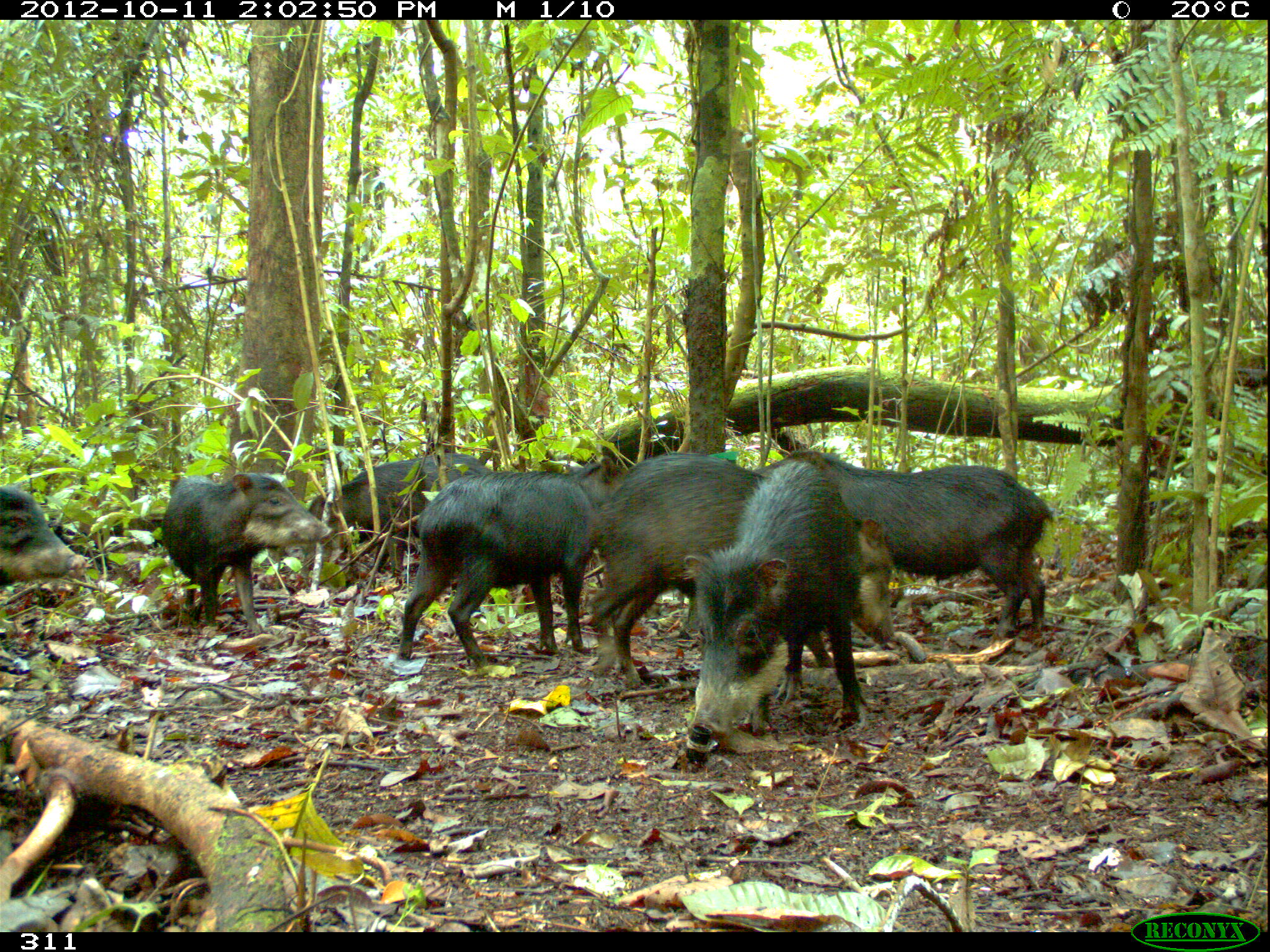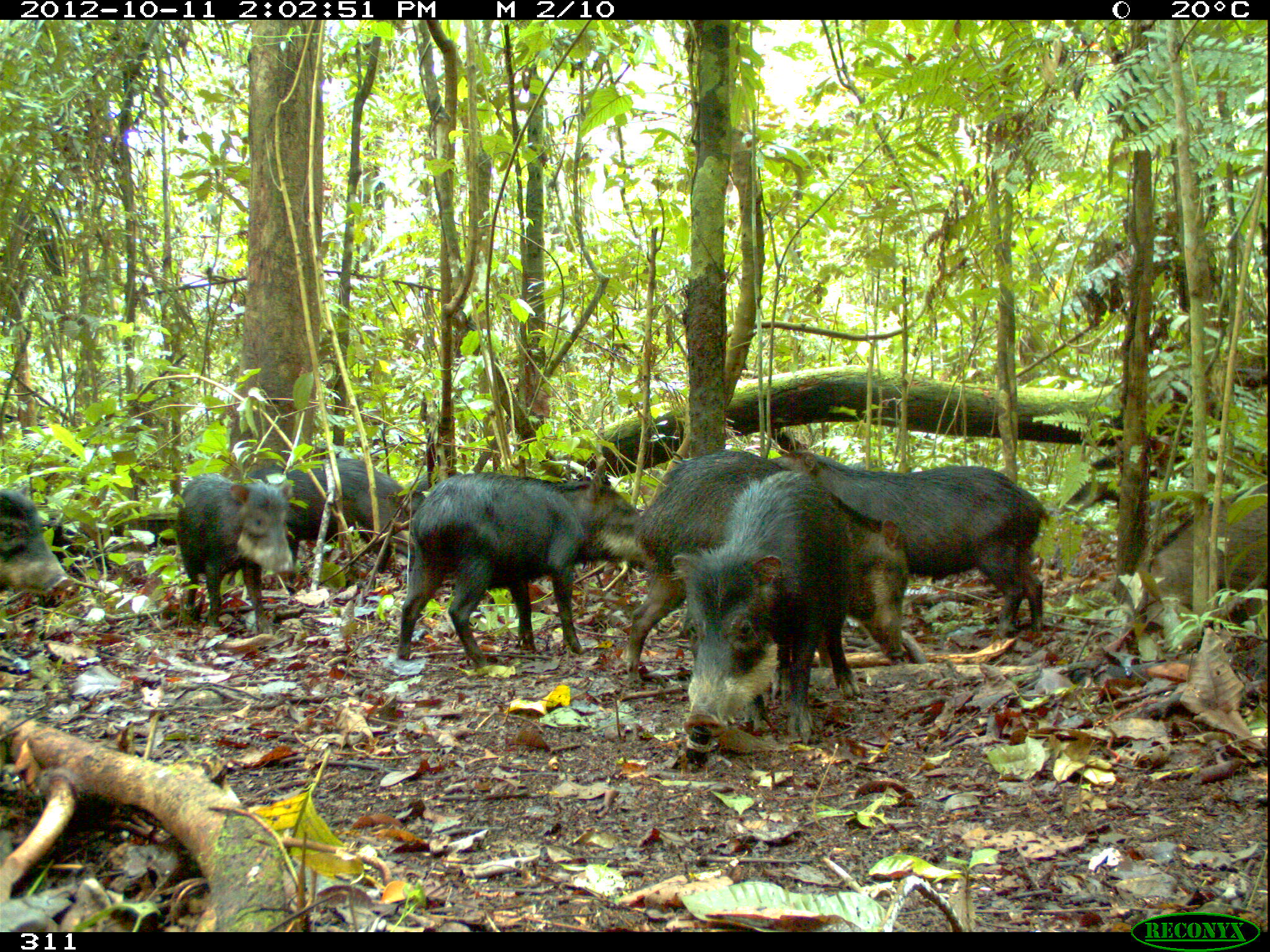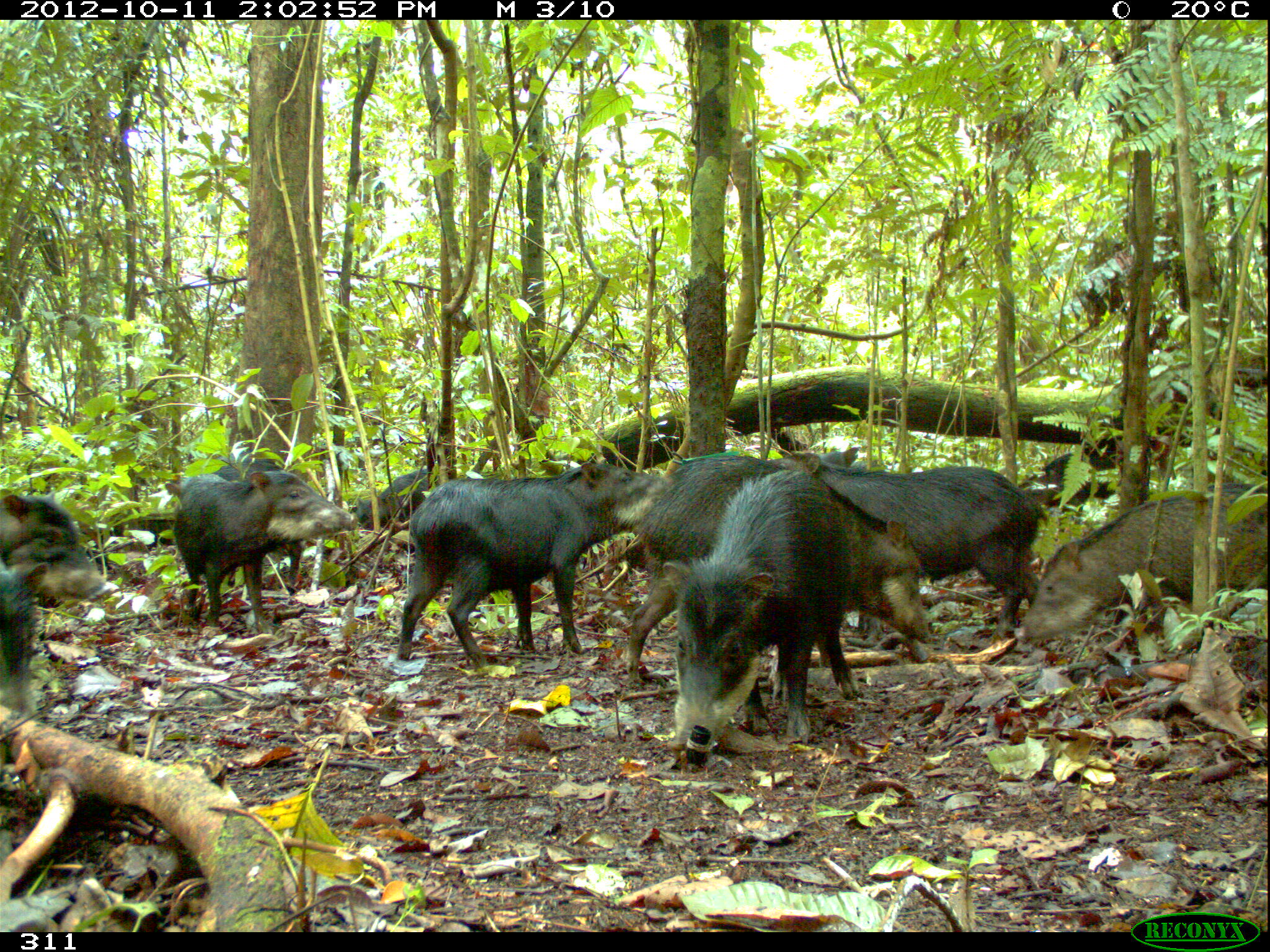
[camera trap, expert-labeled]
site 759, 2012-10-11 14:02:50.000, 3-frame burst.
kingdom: Animalia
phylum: Chordata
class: Mammalia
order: Artiodactyla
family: Tayassuidae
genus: Tayassu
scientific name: Tayassu pecari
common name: white-lipped peccary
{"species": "Tayassu pecari (white-lipped peccary)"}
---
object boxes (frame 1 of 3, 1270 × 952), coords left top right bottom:
tayassu pecari: 586 452 896 688; 754 444 1056 640; 684 455 871 750; 396 455 631 669; 157 471 330 635; 307 451 494 579; 0 484 87 589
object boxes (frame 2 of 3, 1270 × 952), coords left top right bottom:
tayassu pecari: 624 447 911 680; 768 448 1048 642; 671 467 864 745; 397 471 656 668; 174 473 294 633; 1144 481 1270 621; 287 458 424 581; 0 490 75 600; 245 464 285 484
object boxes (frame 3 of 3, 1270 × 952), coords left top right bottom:
tayassu pecari: 624 453 934 686; 665 470 863 751; 762 453 1050 645; 395 459 663 665; 1014 493 1270 641; 173 469 358 629; 162 458 305 595; 0 491 117 602; 1017 437 1125 512; 0 553 34 711; 354 468 430 529; 763 445 859 471; 1194 481 1270 508